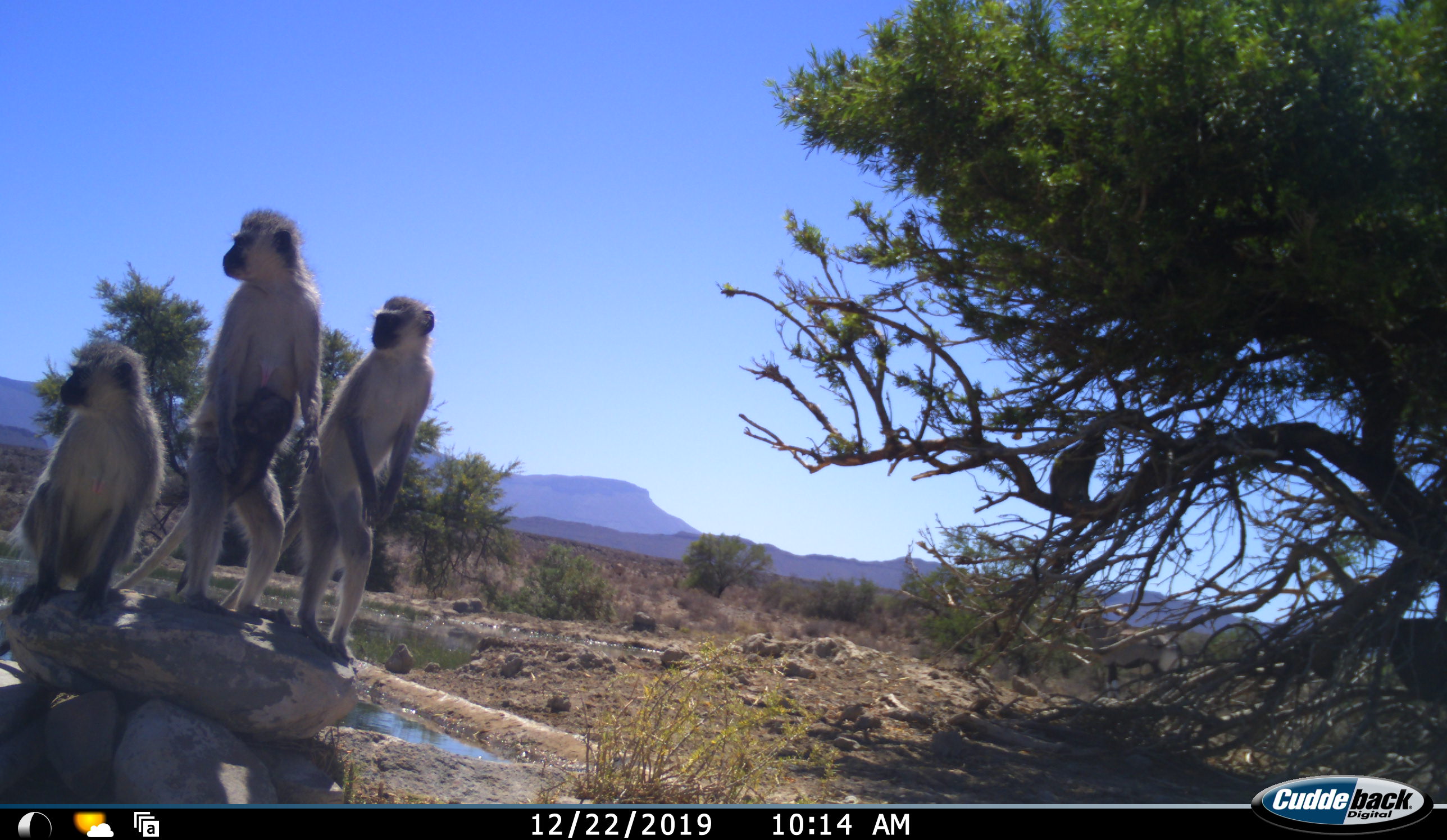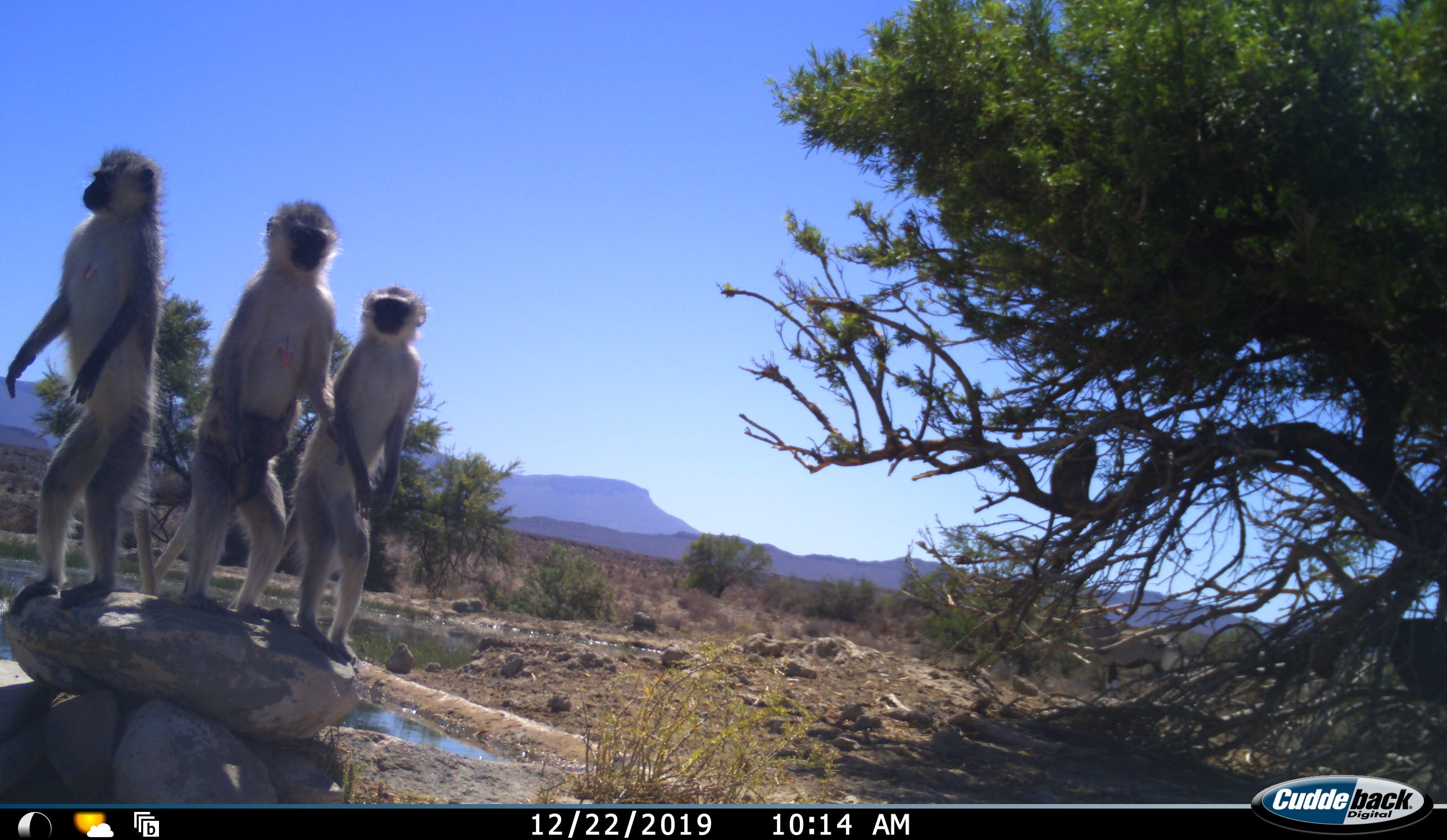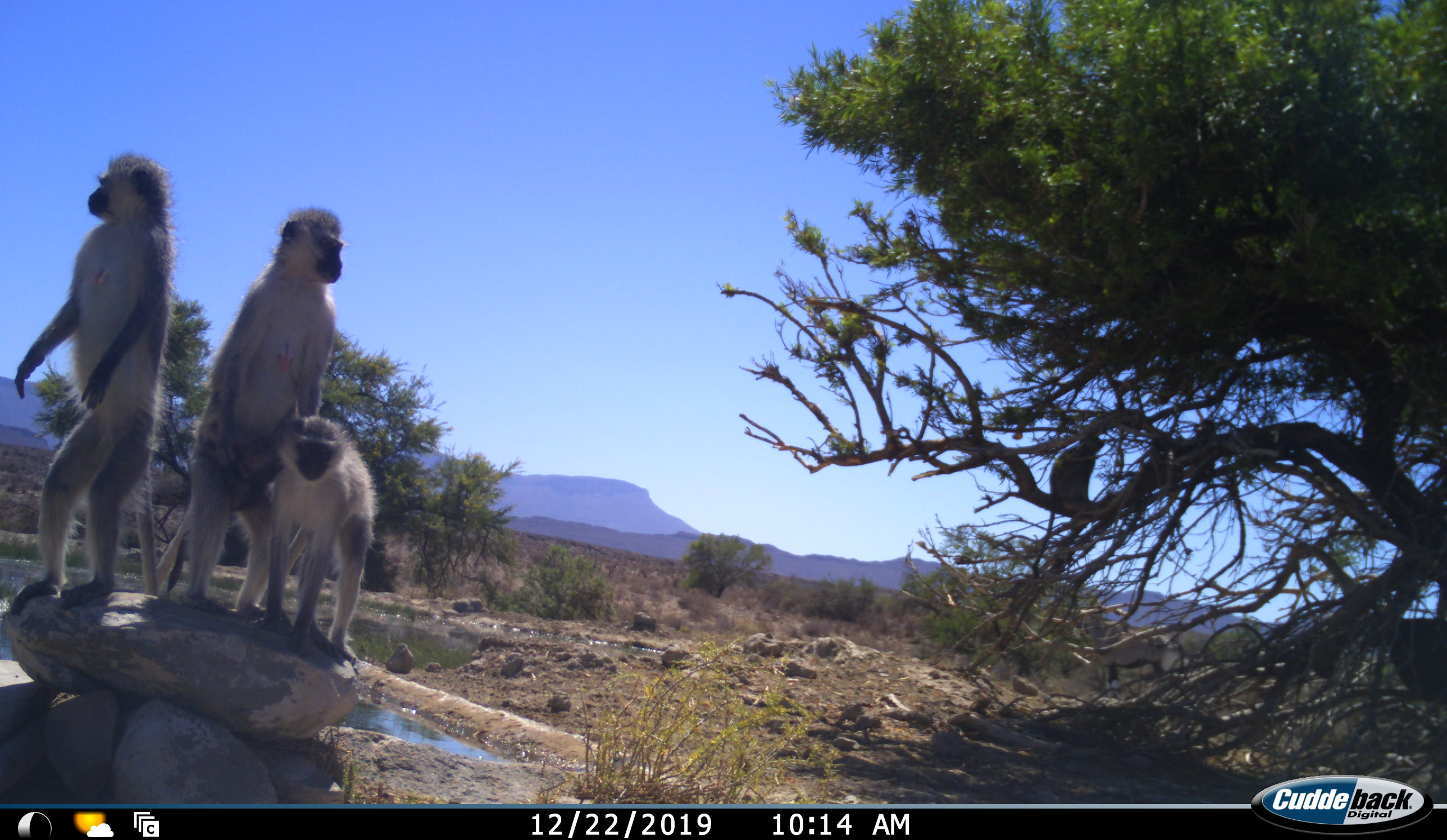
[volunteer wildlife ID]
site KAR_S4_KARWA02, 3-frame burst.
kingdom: Animalia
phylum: Chordata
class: Mammalia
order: Artiodactyla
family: Bovidae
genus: Oryx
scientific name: Oryx gazella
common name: gemsbok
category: oryx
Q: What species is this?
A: Oryx (gemsbok) (Oryx gazella).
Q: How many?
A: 1.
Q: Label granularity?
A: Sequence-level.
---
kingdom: Animalia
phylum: Chordata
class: Mammalia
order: Primates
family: Cercopithecidae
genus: Chlorocebus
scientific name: Chlorocebus pygerythrus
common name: vervet monkey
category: monkeyvervet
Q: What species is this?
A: Monkeyvervet (vervet monkey) (Chlorocebus pygerythrus).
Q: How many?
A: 4.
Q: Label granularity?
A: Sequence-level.